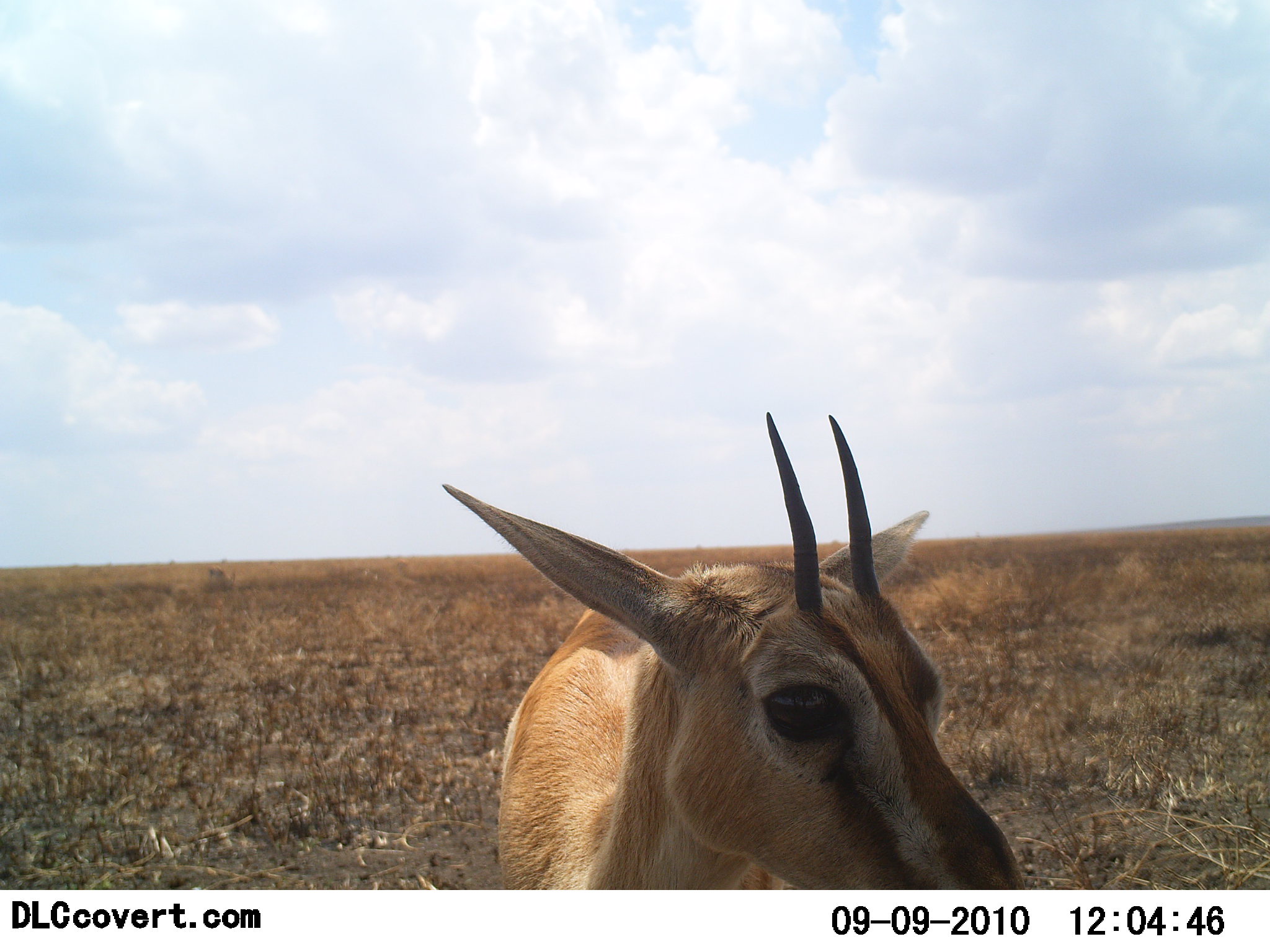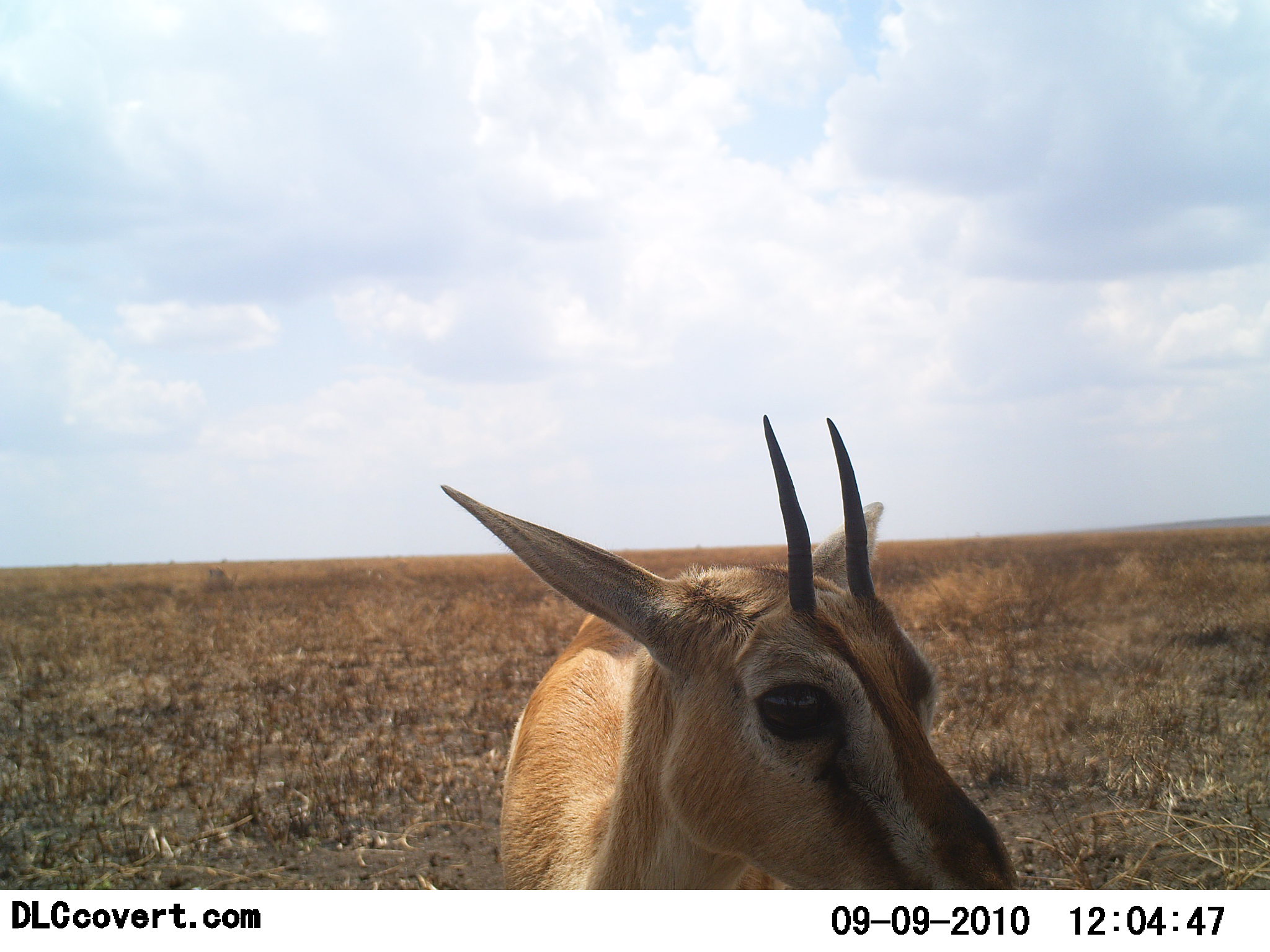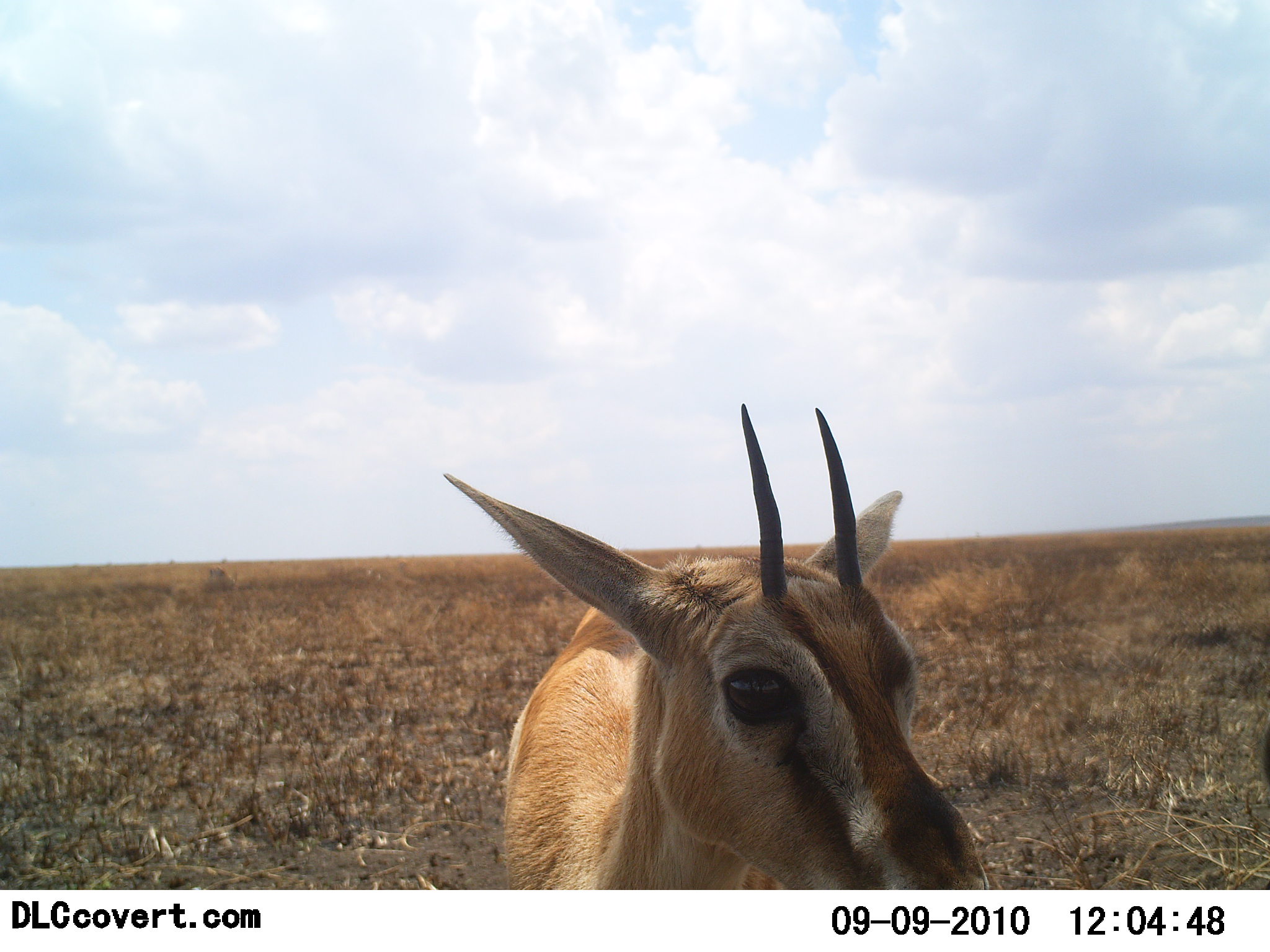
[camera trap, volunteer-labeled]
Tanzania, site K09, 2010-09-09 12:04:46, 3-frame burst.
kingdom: Animalia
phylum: Chordata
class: Mammalia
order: Artiodactyla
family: Bovidae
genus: Eudorcas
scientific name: Eudorcas thomsonii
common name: thomson's gazelle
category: gazellethomsons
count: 1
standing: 100%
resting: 0%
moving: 0%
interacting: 6%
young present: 6%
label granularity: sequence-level